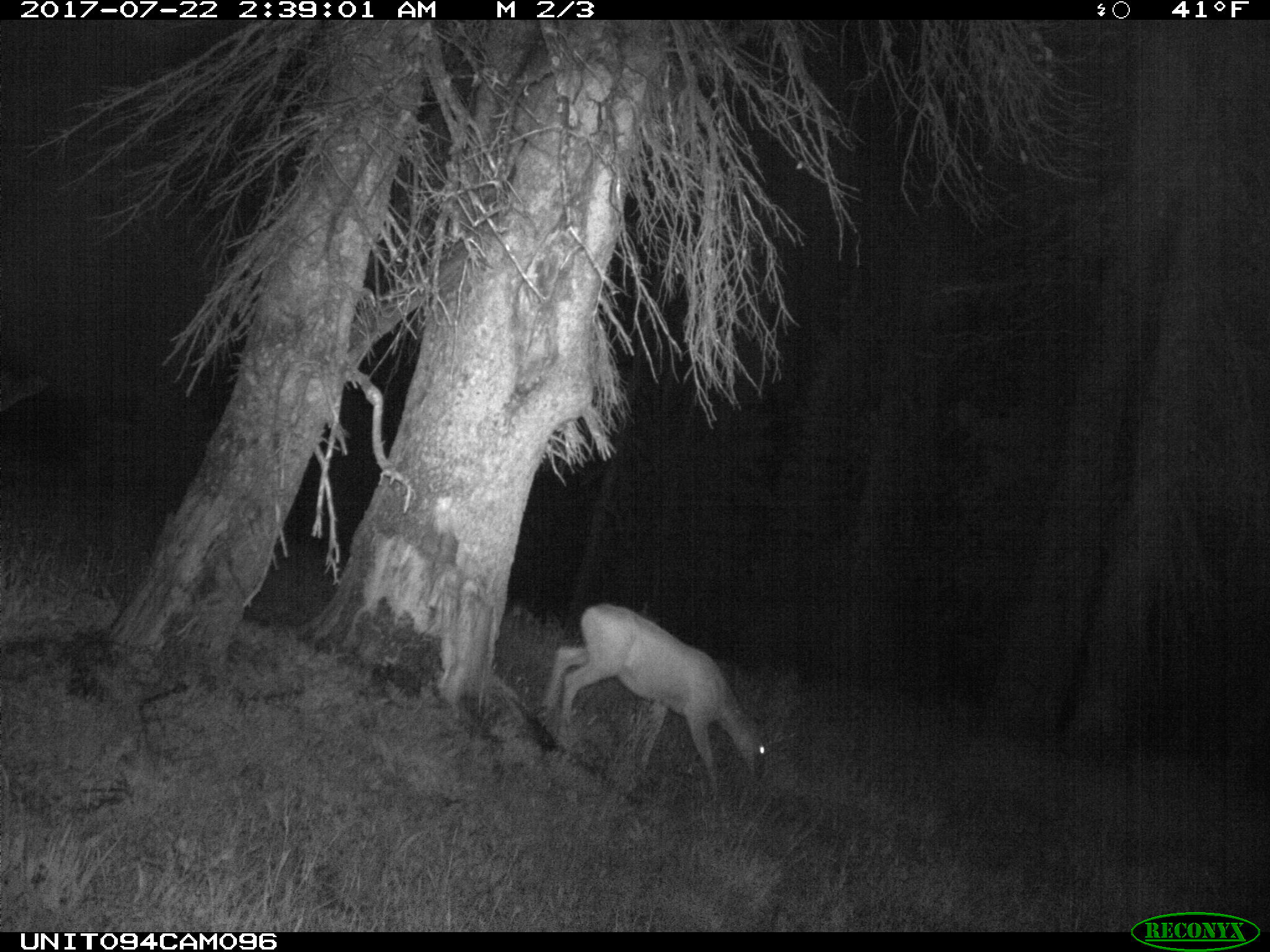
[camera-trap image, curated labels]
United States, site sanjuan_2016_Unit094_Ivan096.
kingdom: Animalia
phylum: Chordata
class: Mammalia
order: Artiodactyla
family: Cervidae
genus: Odocoileus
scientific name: Odocoileus hemionus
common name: mule deer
Odocoileus hemionus (mule deer).